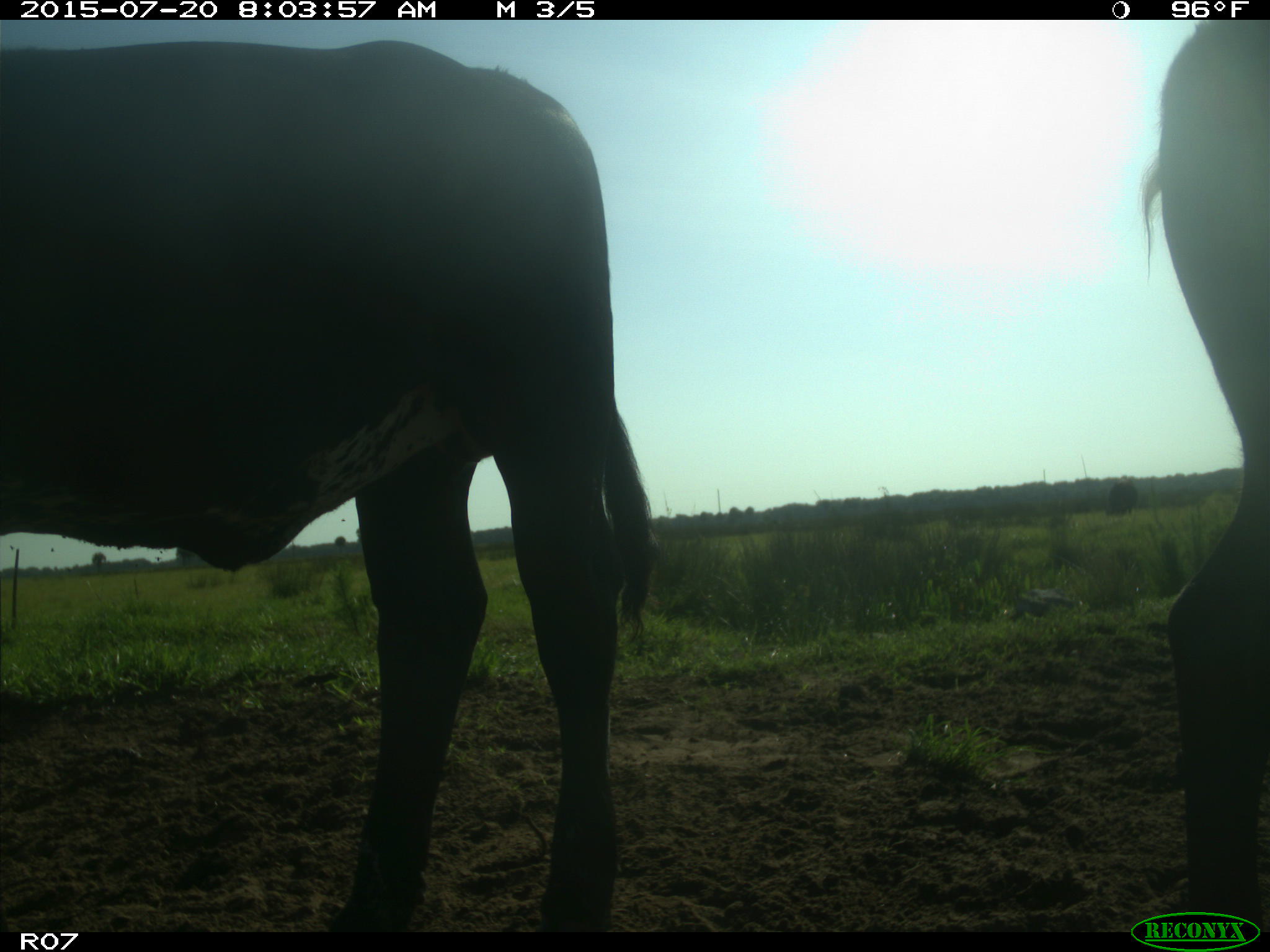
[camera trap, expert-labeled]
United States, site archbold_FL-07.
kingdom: Animalia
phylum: Chordata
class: Mammalia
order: Artiodactyla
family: Bovidae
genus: Bos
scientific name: Bos taurus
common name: domestic cow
Bos taurus (domestic cow).